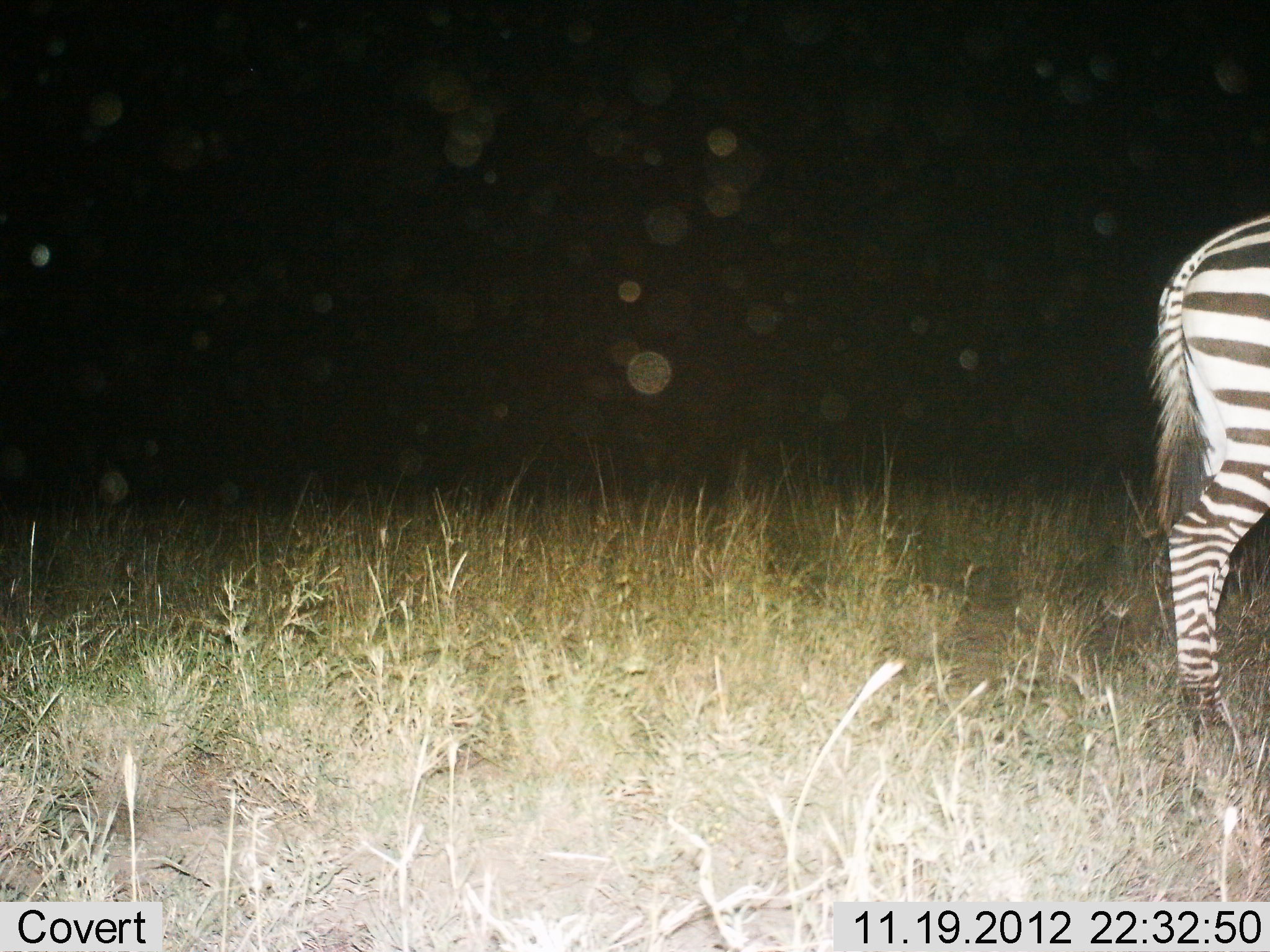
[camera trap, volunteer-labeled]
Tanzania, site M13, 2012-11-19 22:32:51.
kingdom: Animalia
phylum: Chordata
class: Mammalia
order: Perissodactyla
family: Equidae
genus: Equus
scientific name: Equus quagga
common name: plains zebra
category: zebra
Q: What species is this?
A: Zebra (plains zebra) (Equus quagga).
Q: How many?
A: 1.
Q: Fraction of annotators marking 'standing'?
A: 73%.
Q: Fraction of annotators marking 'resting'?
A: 0%.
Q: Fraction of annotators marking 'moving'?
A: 27%.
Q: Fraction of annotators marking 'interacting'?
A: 0%.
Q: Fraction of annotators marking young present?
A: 0%.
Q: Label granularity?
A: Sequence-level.